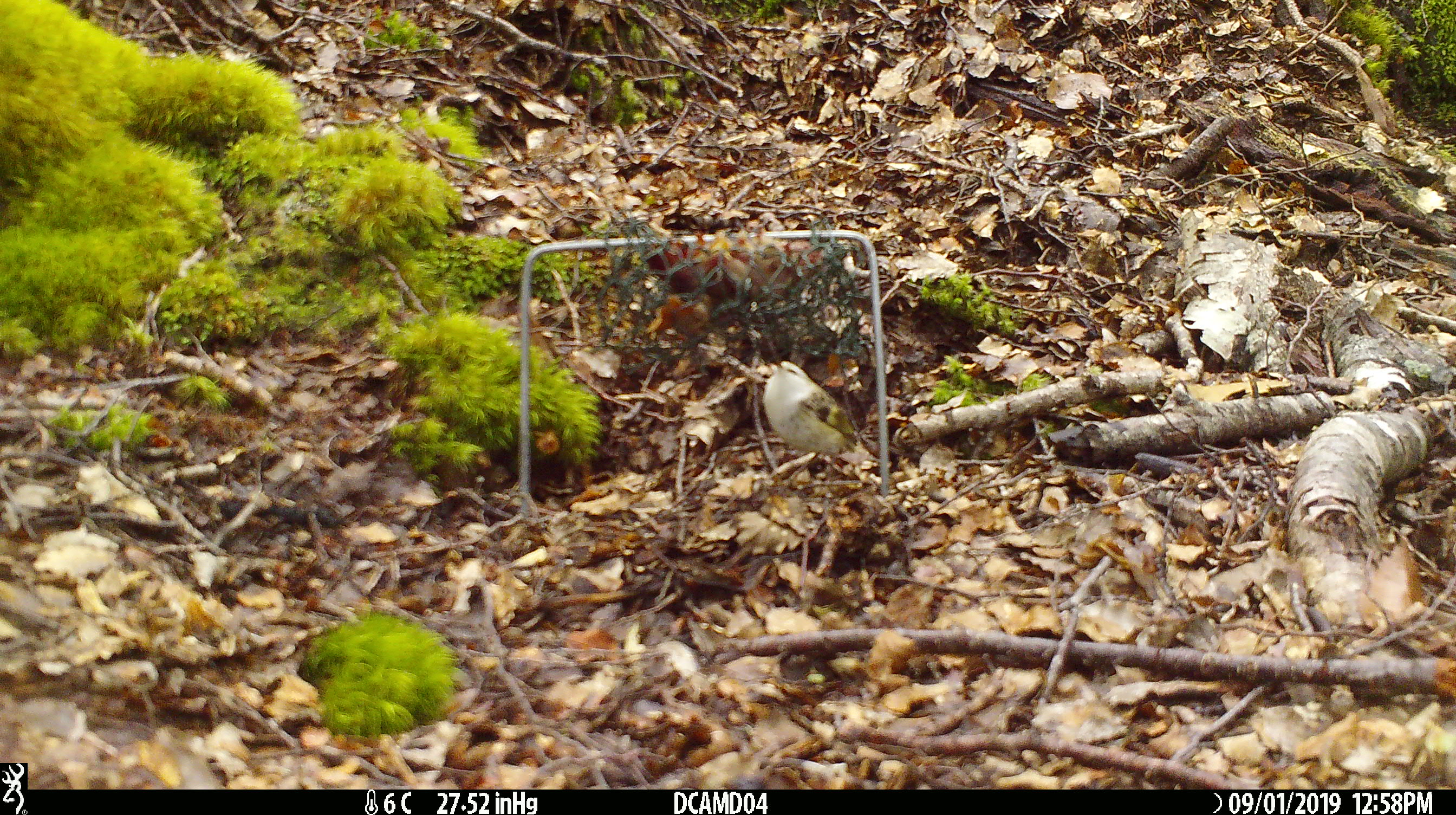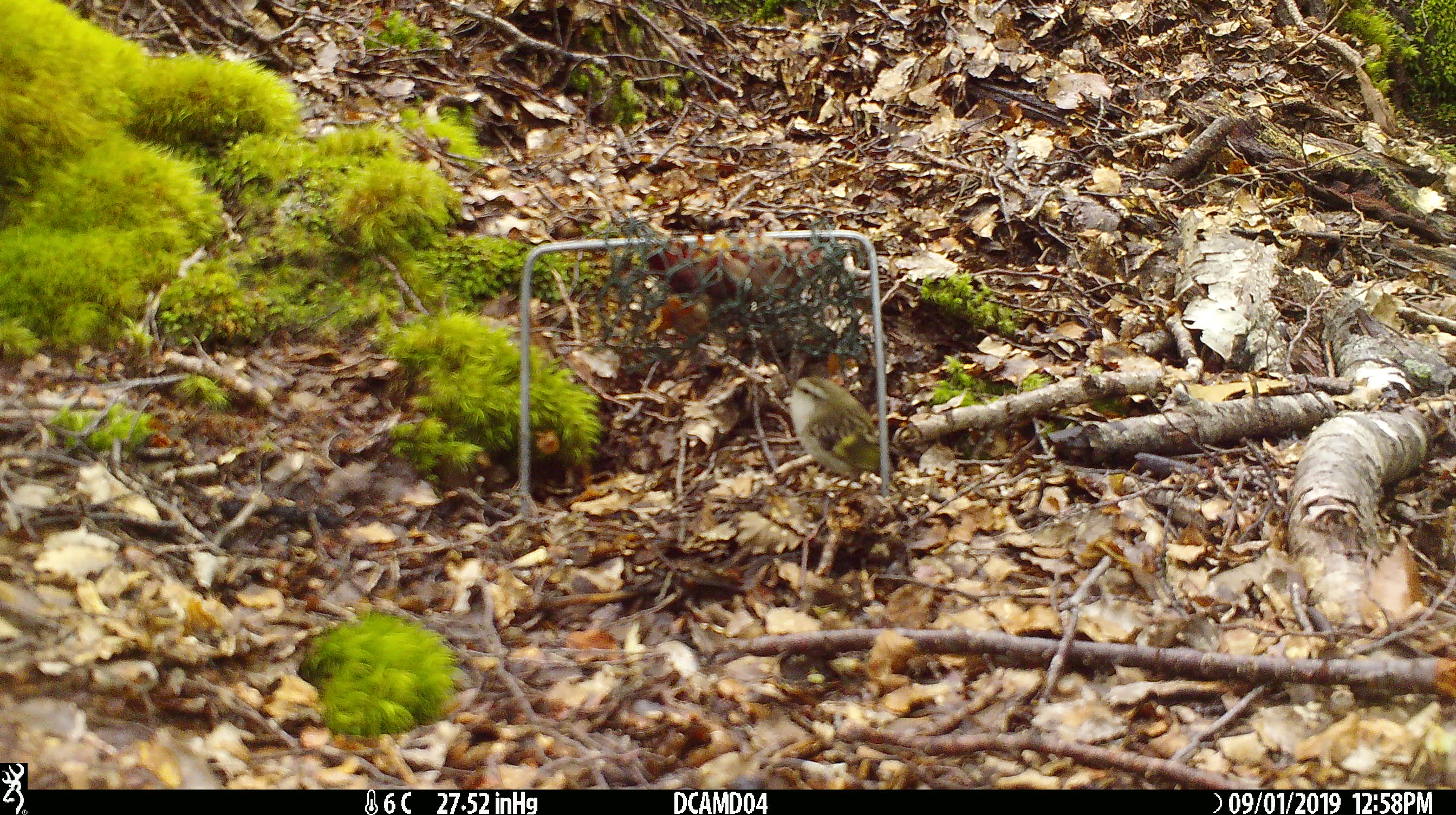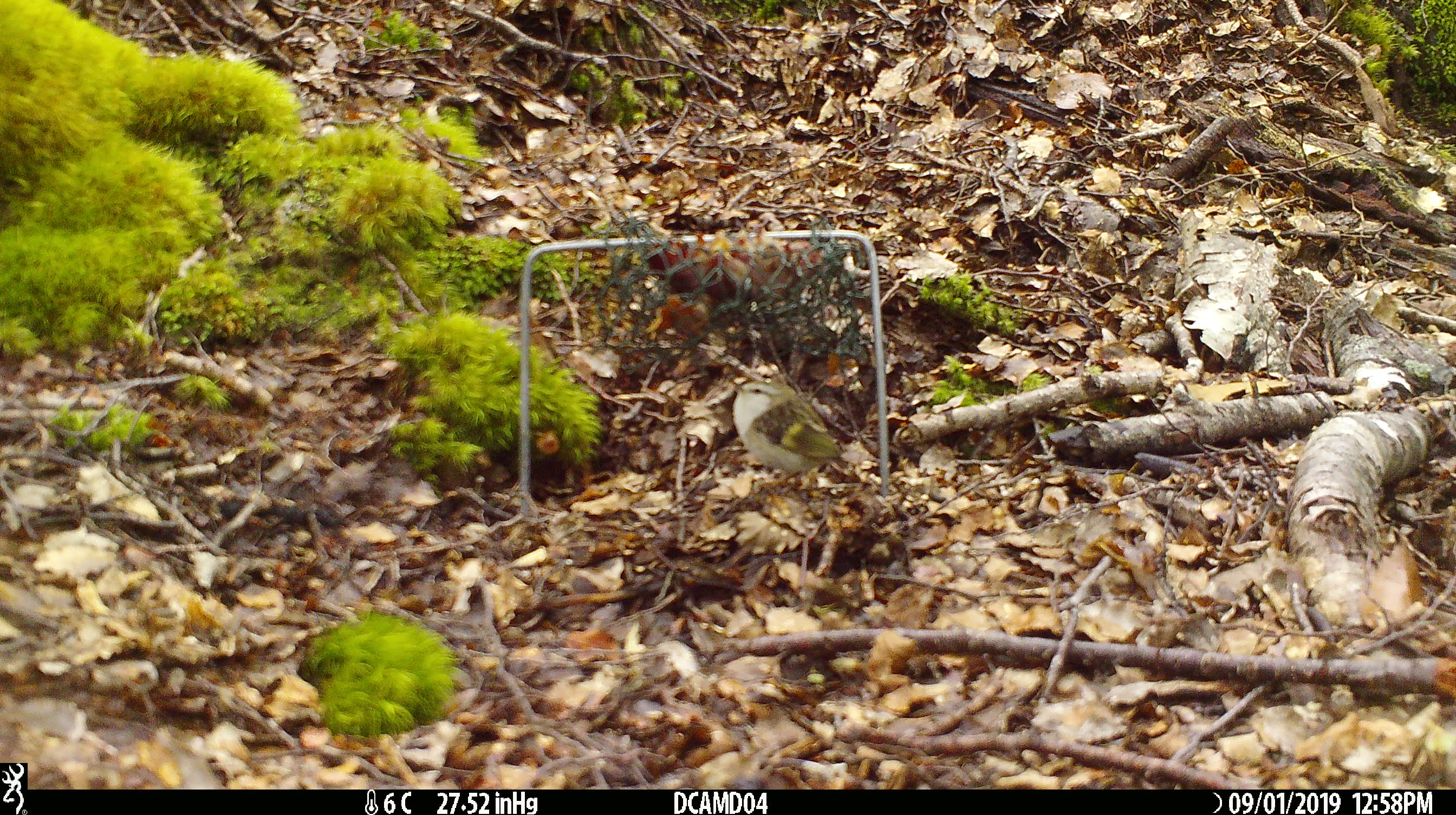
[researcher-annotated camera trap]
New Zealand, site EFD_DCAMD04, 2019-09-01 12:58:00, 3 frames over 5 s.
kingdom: Animalia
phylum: Chordata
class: Aves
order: Passeriformes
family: Acanthisittidae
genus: Acanthisitta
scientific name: Acanthisitta chloris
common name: rifleman